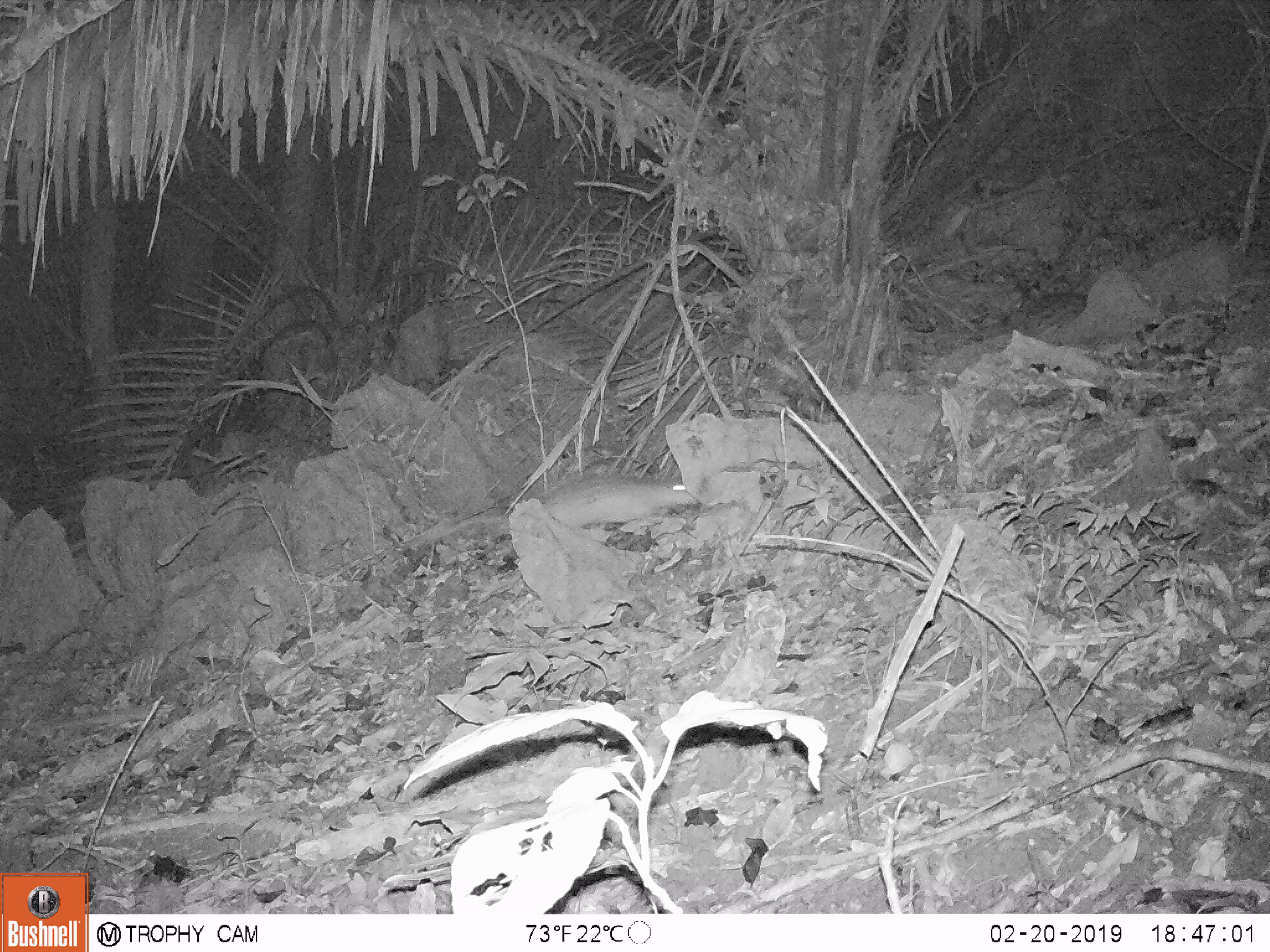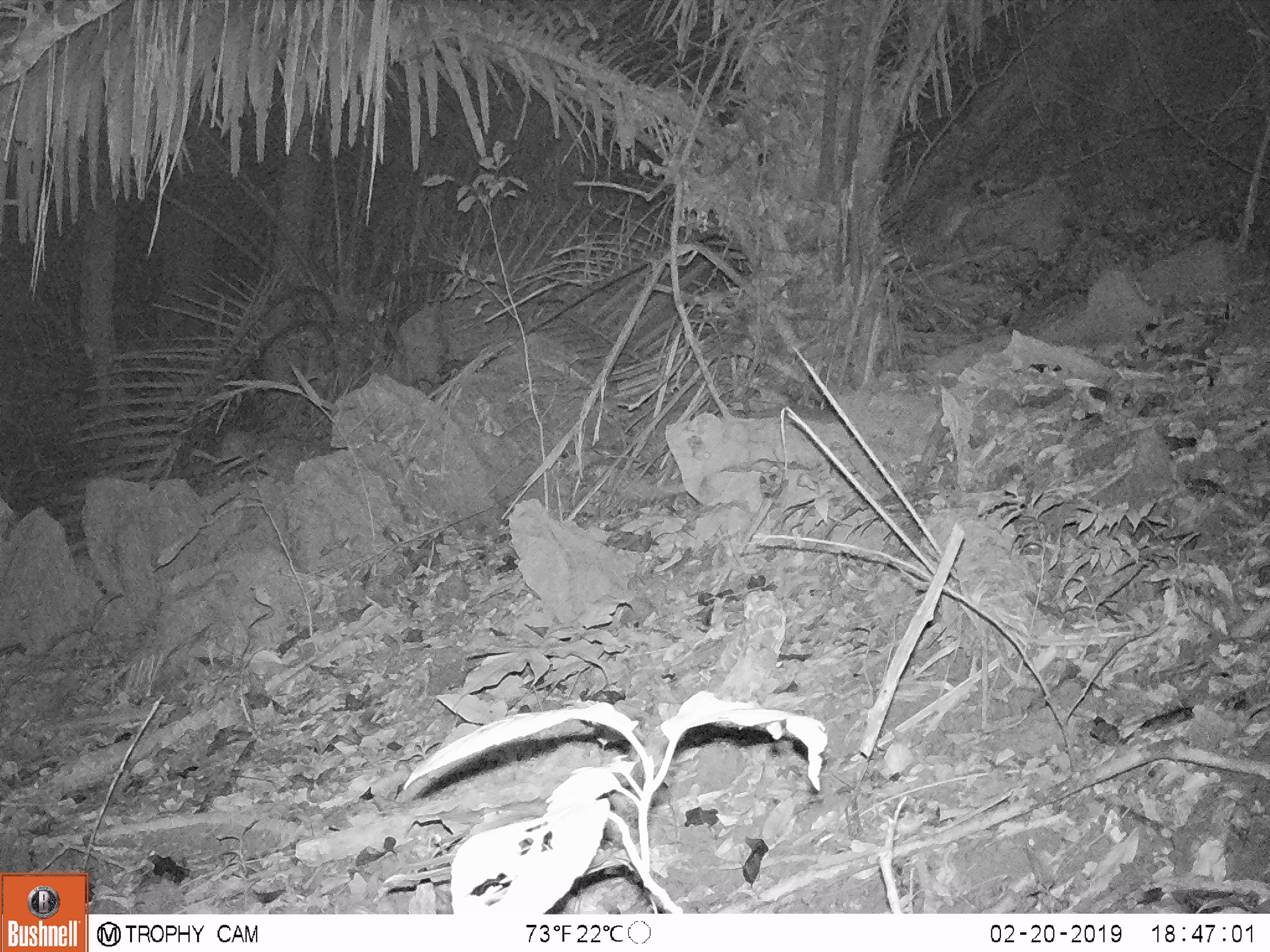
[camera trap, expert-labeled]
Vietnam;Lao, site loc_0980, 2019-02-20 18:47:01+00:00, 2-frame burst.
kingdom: Animalia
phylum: Chordata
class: Mammalia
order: Rodentia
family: Hystricidae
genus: Atherurus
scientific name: Atherurus macrourus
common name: asiatic brush-tailed porcupine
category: asiatic brush tailed porcupine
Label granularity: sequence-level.